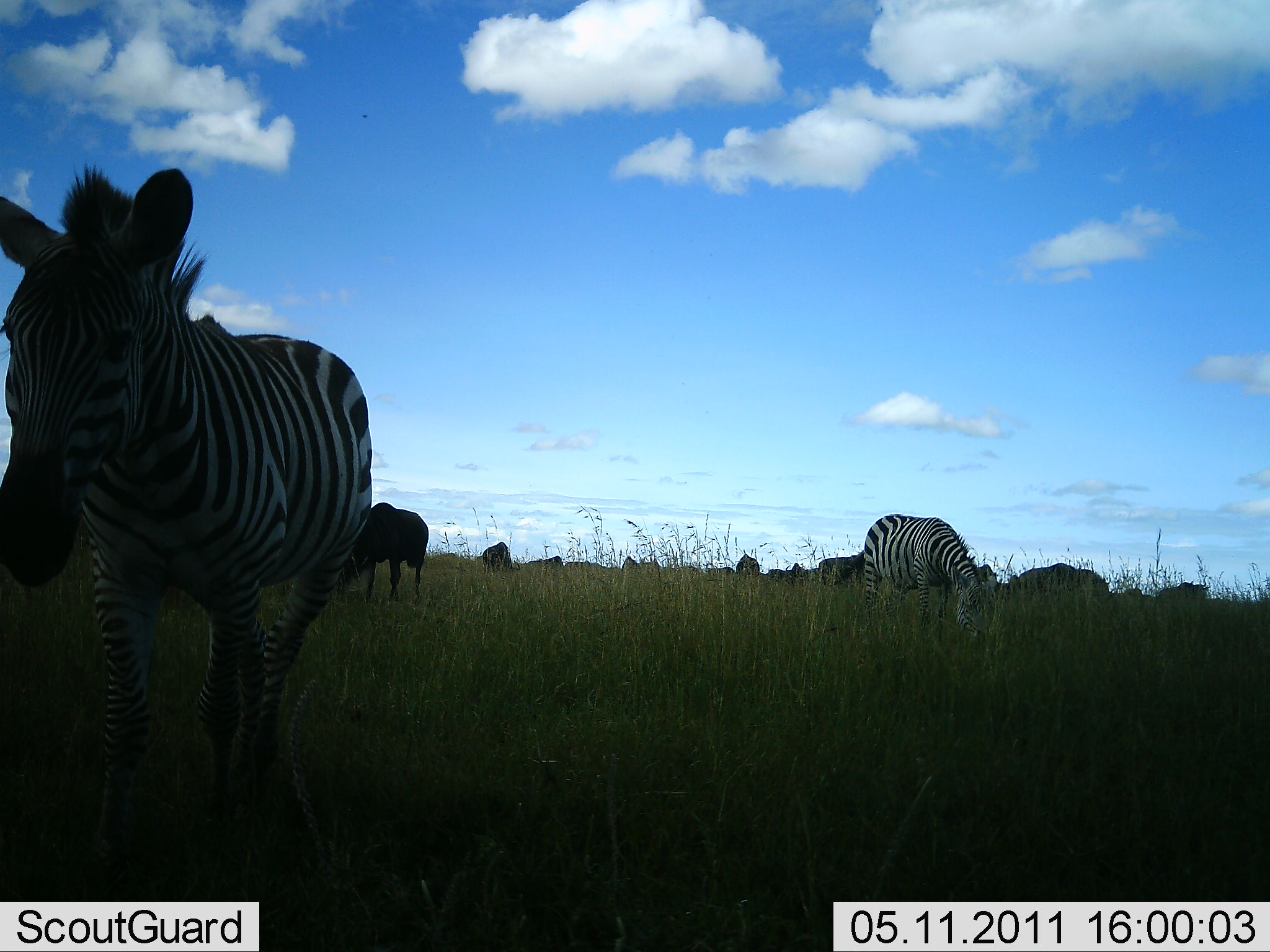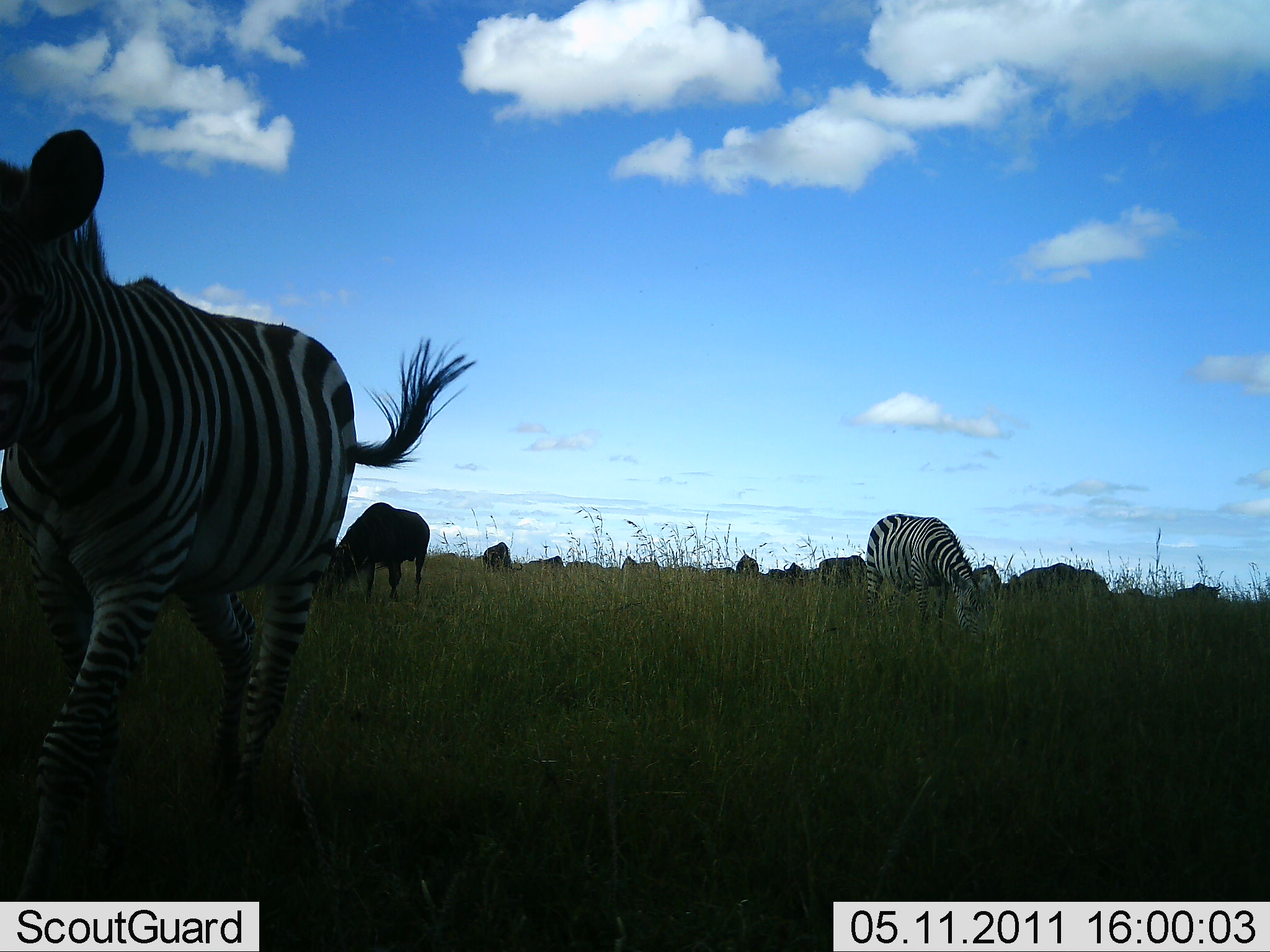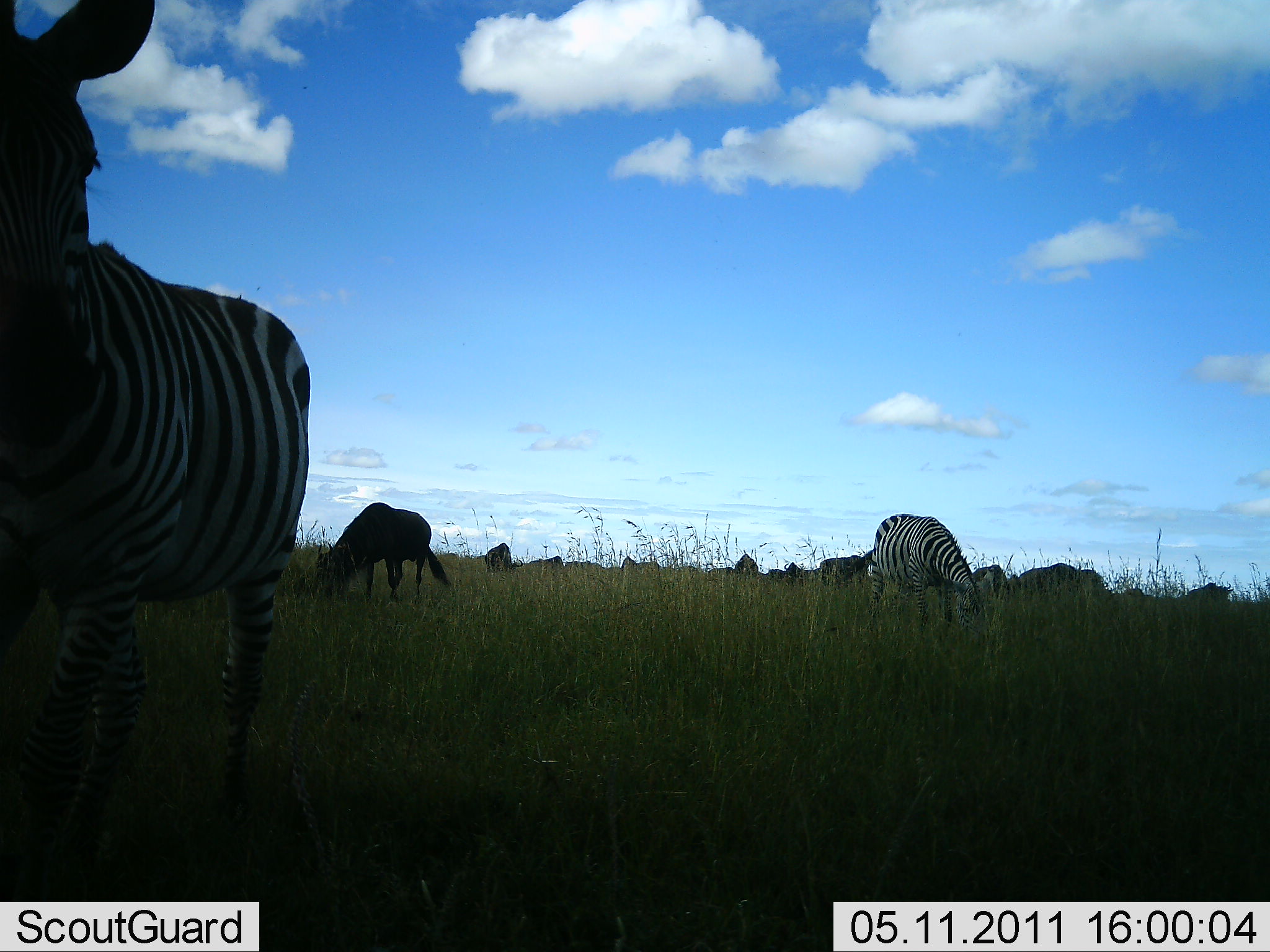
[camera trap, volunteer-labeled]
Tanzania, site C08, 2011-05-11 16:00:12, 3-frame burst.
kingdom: Animalia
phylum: Chordata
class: Mammalia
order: Artiodactyla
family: Bovidae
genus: Connochaetes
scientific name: Connochaetes taurinus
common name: blue wildebeest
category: wildebeest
Wildebeest (blue wildebeest) (Connochaetes taurinus), count 10. Behavior (volunteer vote fractions): standing 27%, resting 0%, moving 27%, interacting 9%. Young present (vote fraction): 0%. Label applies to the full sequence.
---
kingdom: Animalia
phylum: Chordata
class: Mammalia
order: Perissodactyla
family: Equidae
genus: Equus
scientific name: Equus quagga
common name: plains zebra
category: zebra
Zebra (plains zebra) (Equus quagga), count 2. Behavior (volunteer vote fractions): standing 12%, resting 0%, moving 88%, interacting 6%. Young present (vote fraction): 6%. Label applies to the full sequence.